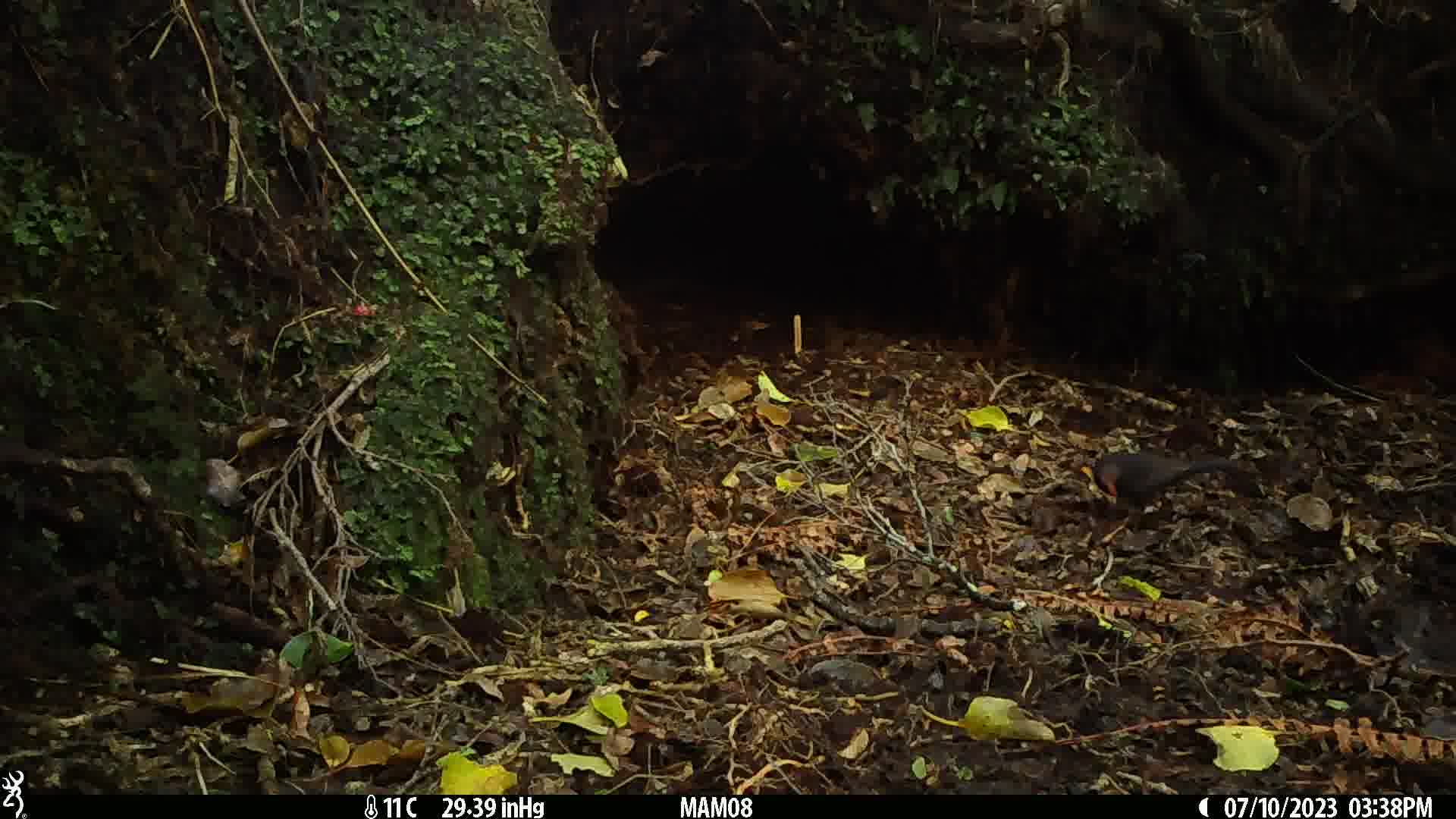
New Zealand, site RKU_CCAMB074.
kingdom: Animalia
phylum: Chordata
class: Aves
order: Passeriformes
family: Turdidae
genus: Turdus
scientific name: Turdus merula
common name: eurasian blackbird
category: blackbird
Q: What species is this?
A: Blackbird (eurasian blackbird) (Turdus merula).